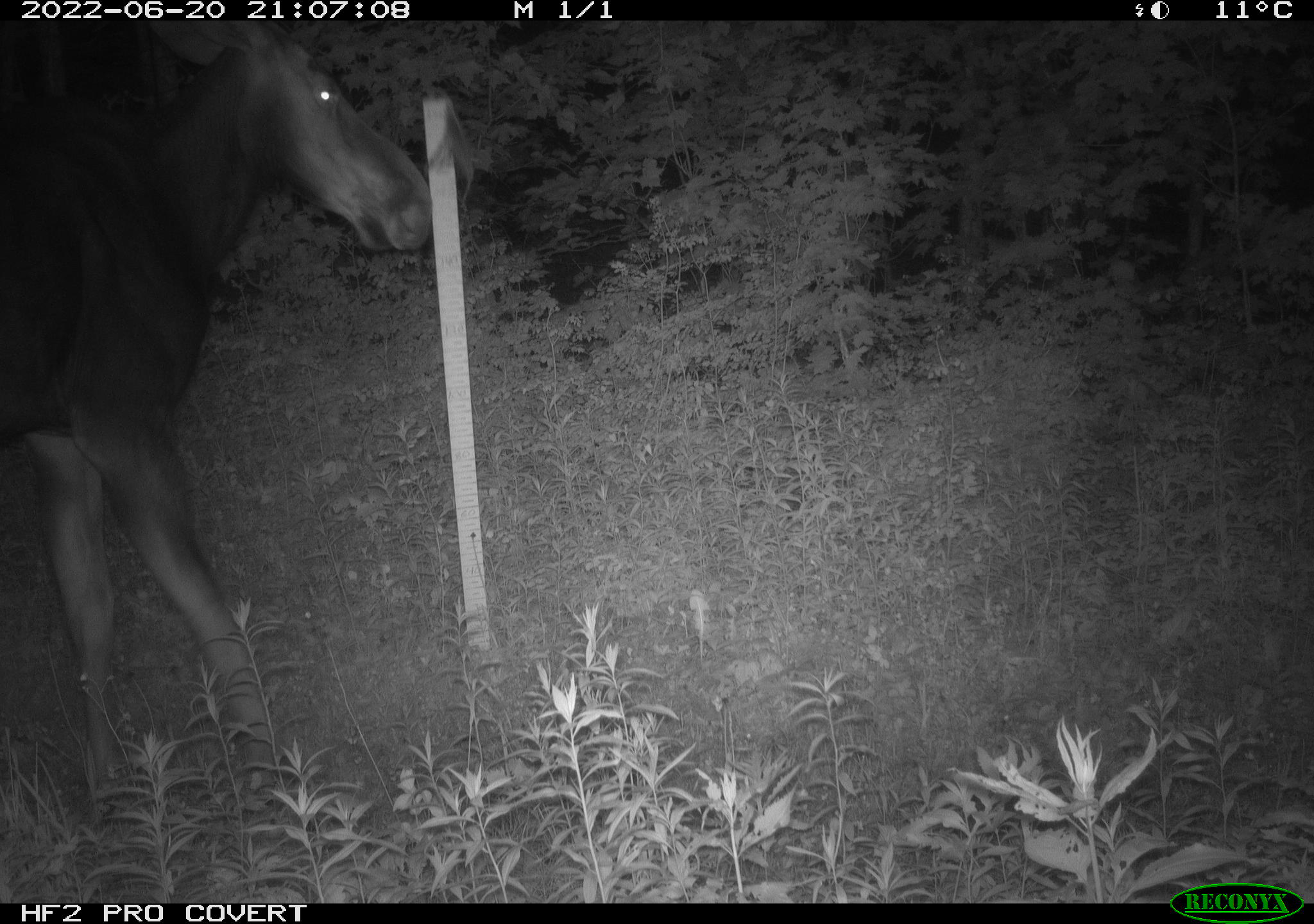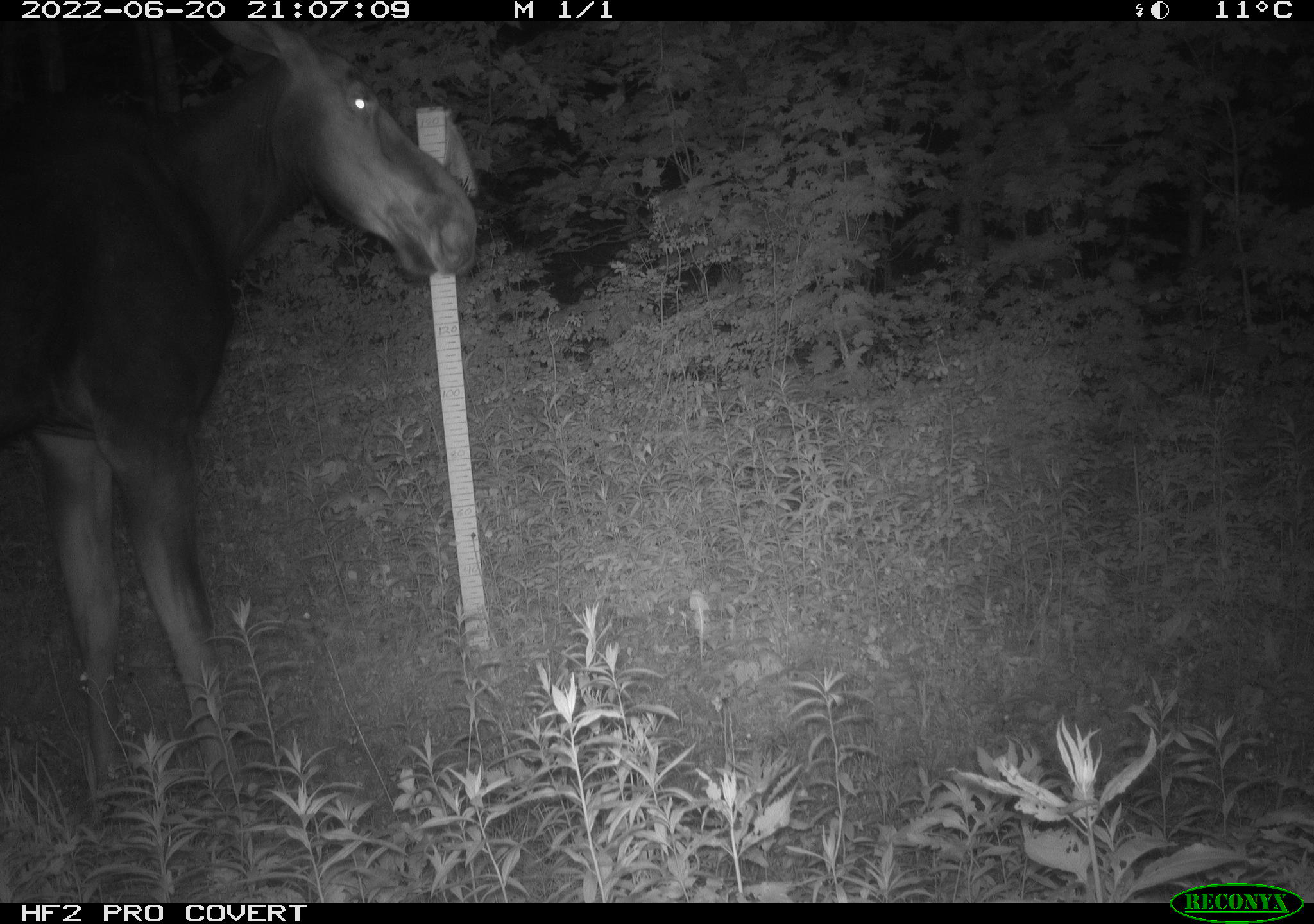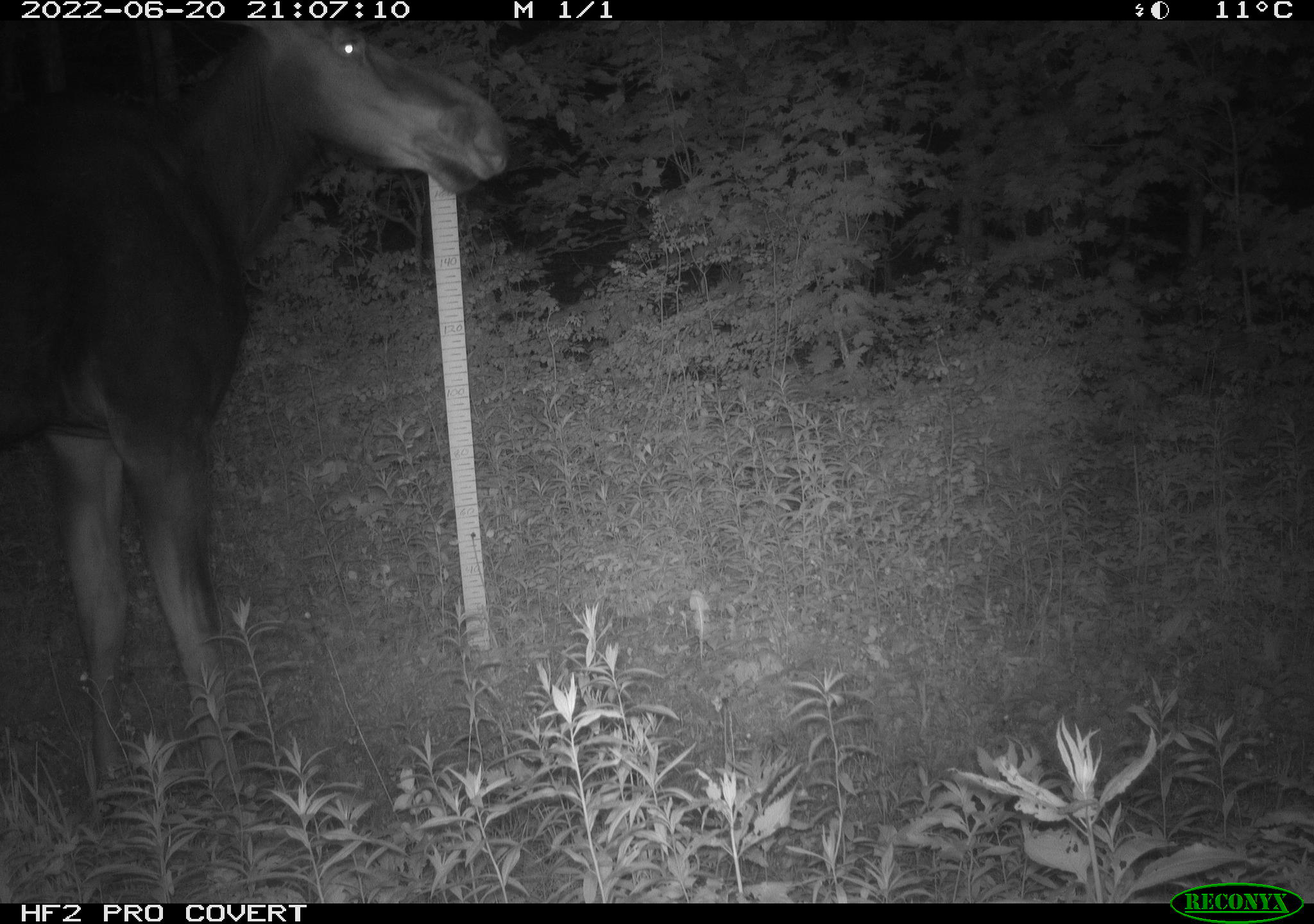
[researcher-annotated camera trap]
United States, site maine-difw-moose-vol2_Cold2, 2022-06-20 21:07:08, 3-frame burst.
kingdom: Animalia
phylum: Chordata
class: Mammalia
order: Artiodactyla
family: Cervidae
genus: Alces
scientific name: Alces alces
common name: moose